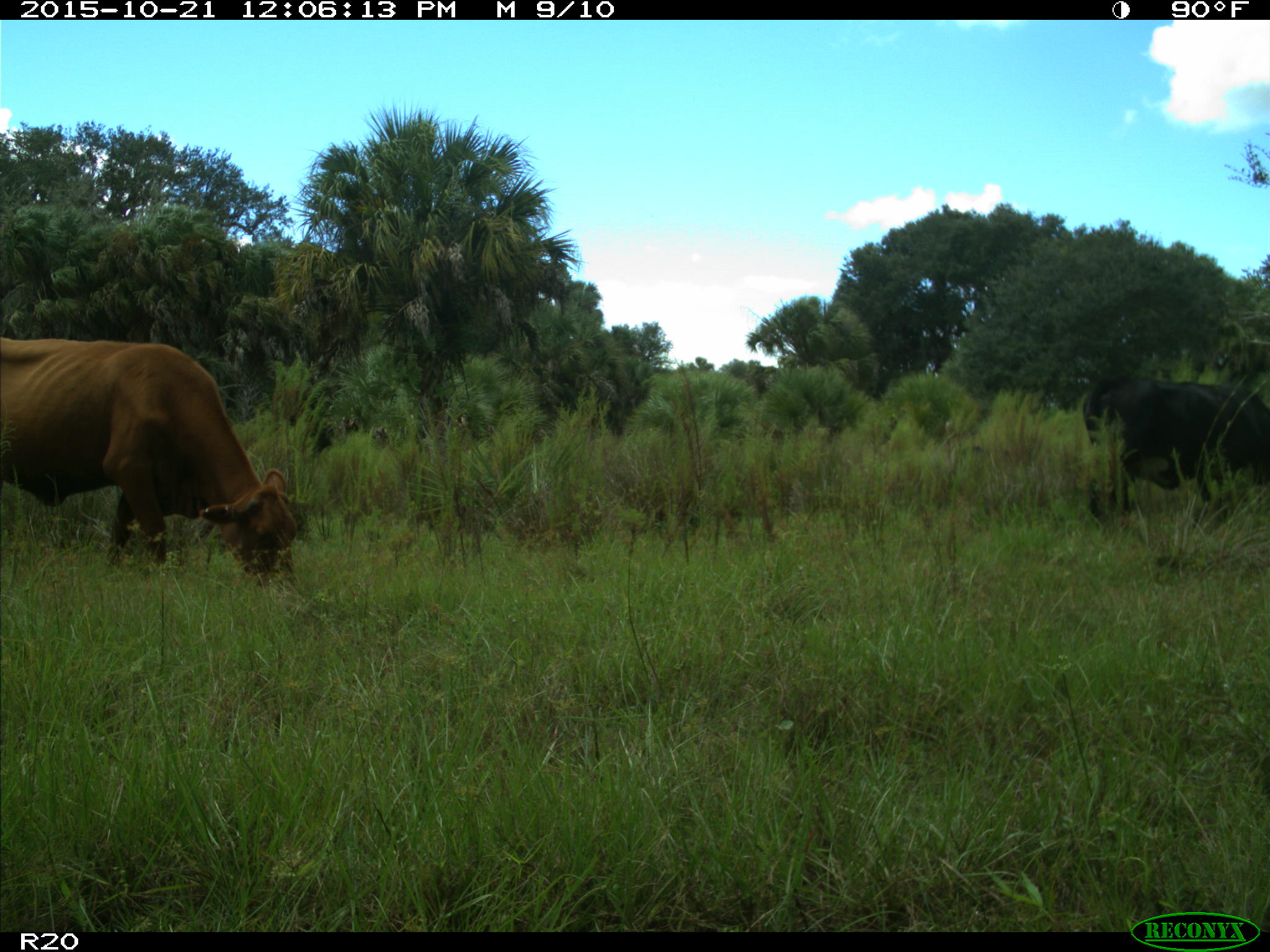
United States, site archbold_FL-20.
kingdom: Animalia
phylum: Chordata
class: Mammalia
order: Artiodactyla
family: Bovidae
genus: Bos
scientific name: Bos taurus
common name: domestic cow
Bos taurus (domestic cow).